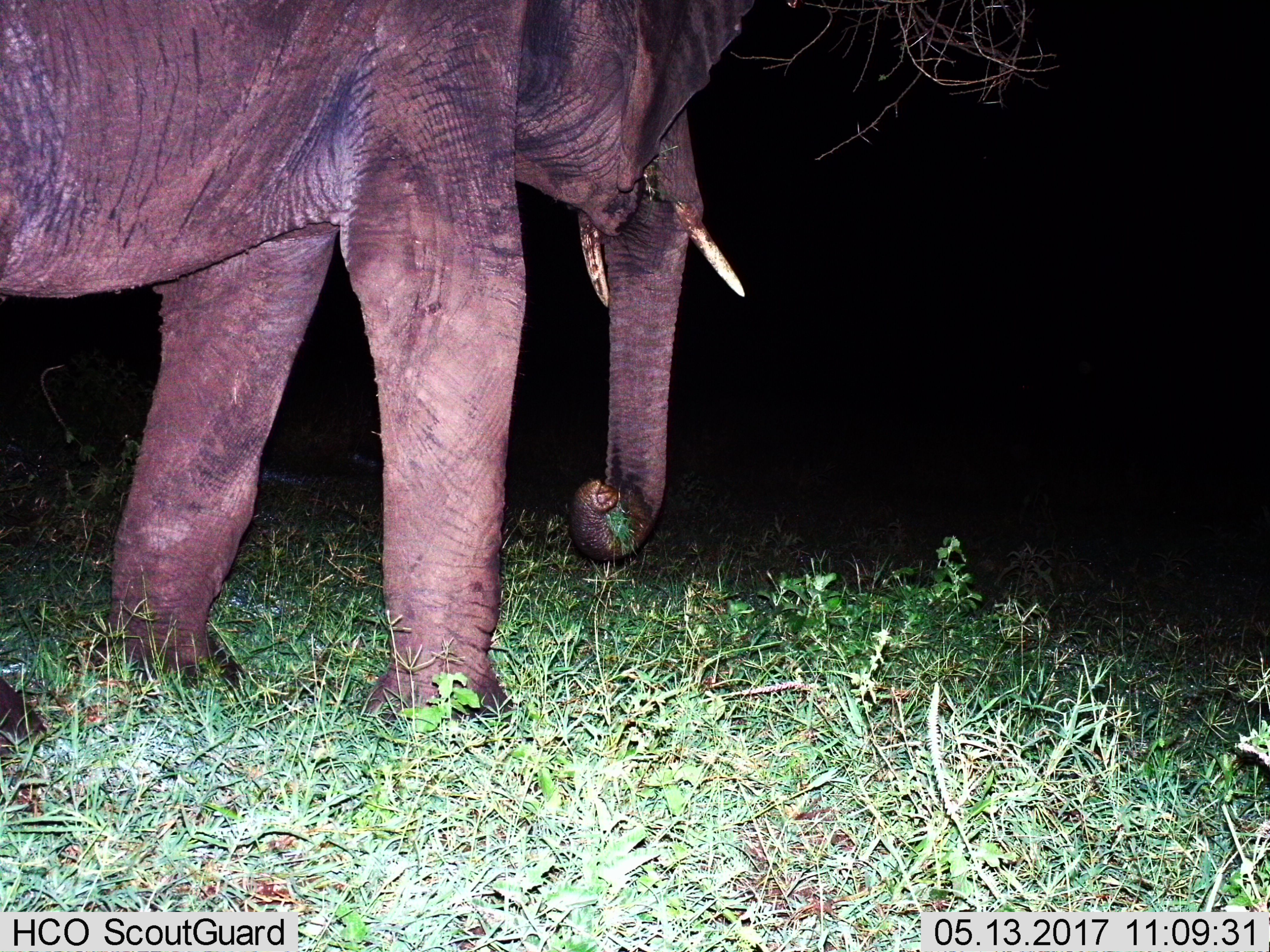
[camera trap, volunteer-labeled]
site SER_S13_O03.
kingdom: Animalia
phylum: Chordata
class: Mammalia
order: Proboscidea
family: Elephantidae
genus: Loxodonta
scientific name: Loxodonta africana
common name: african bush elephant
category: elephant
Elephant (african bush elephant) (Loxodonta africana), count 1. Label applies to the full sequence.